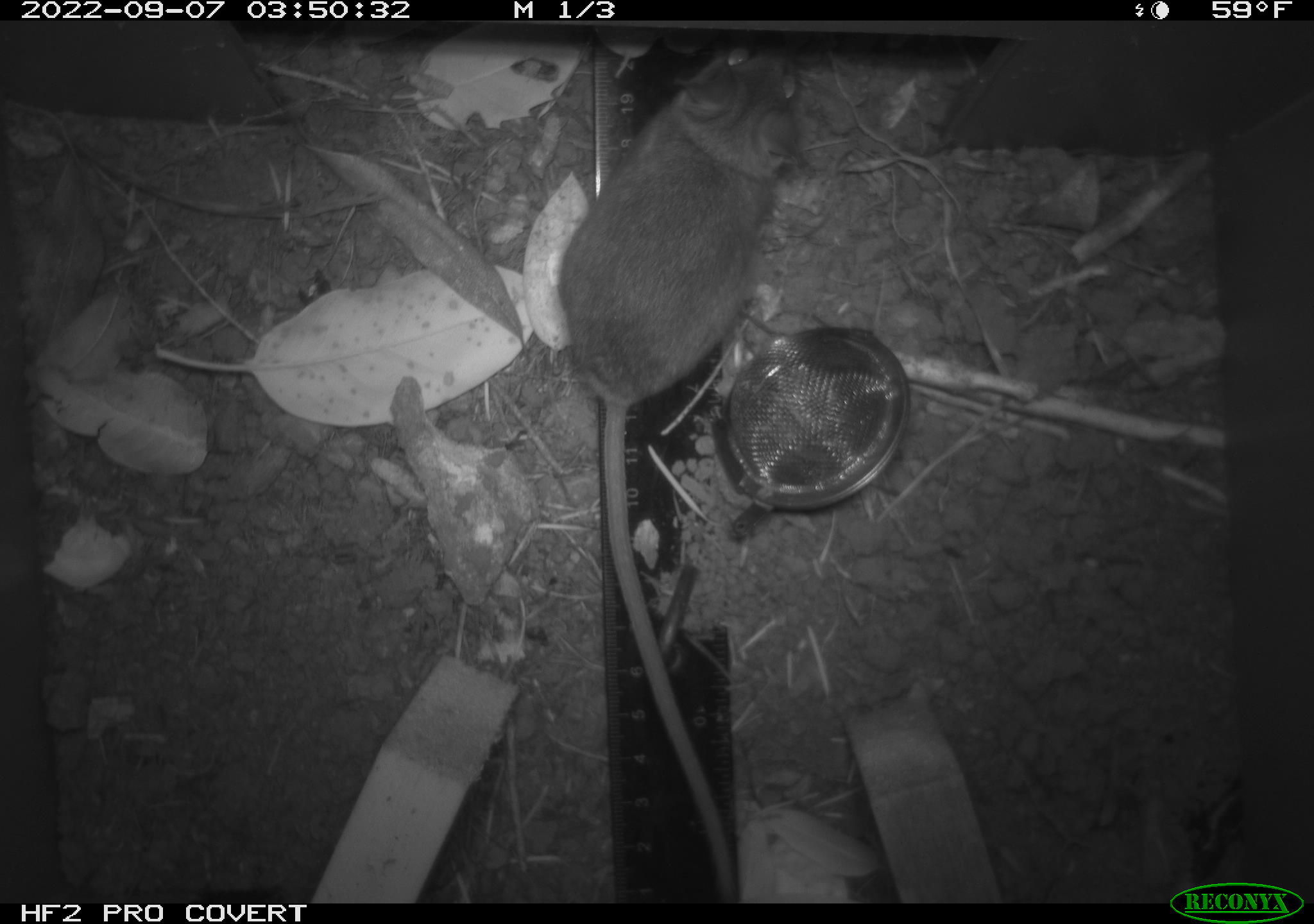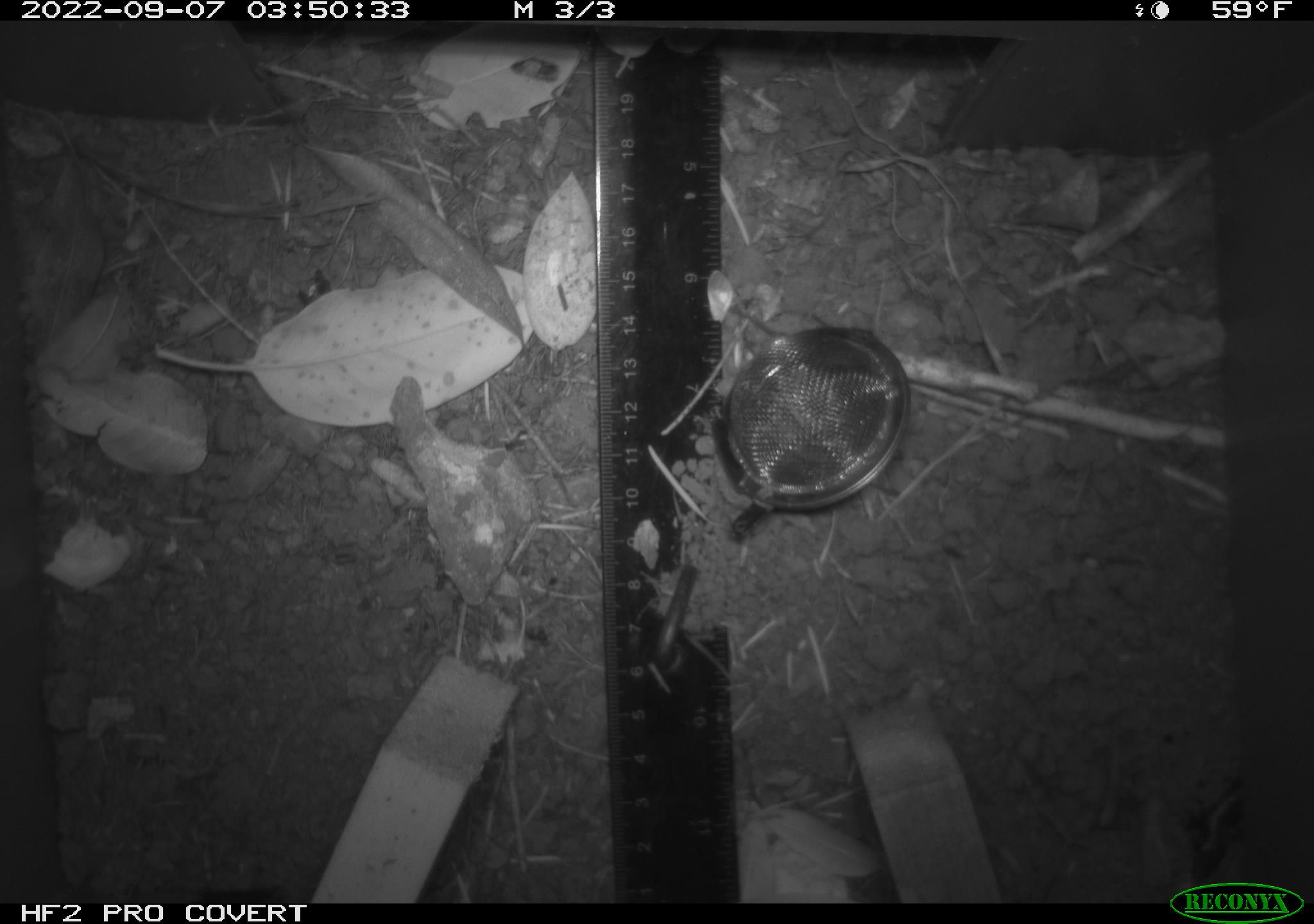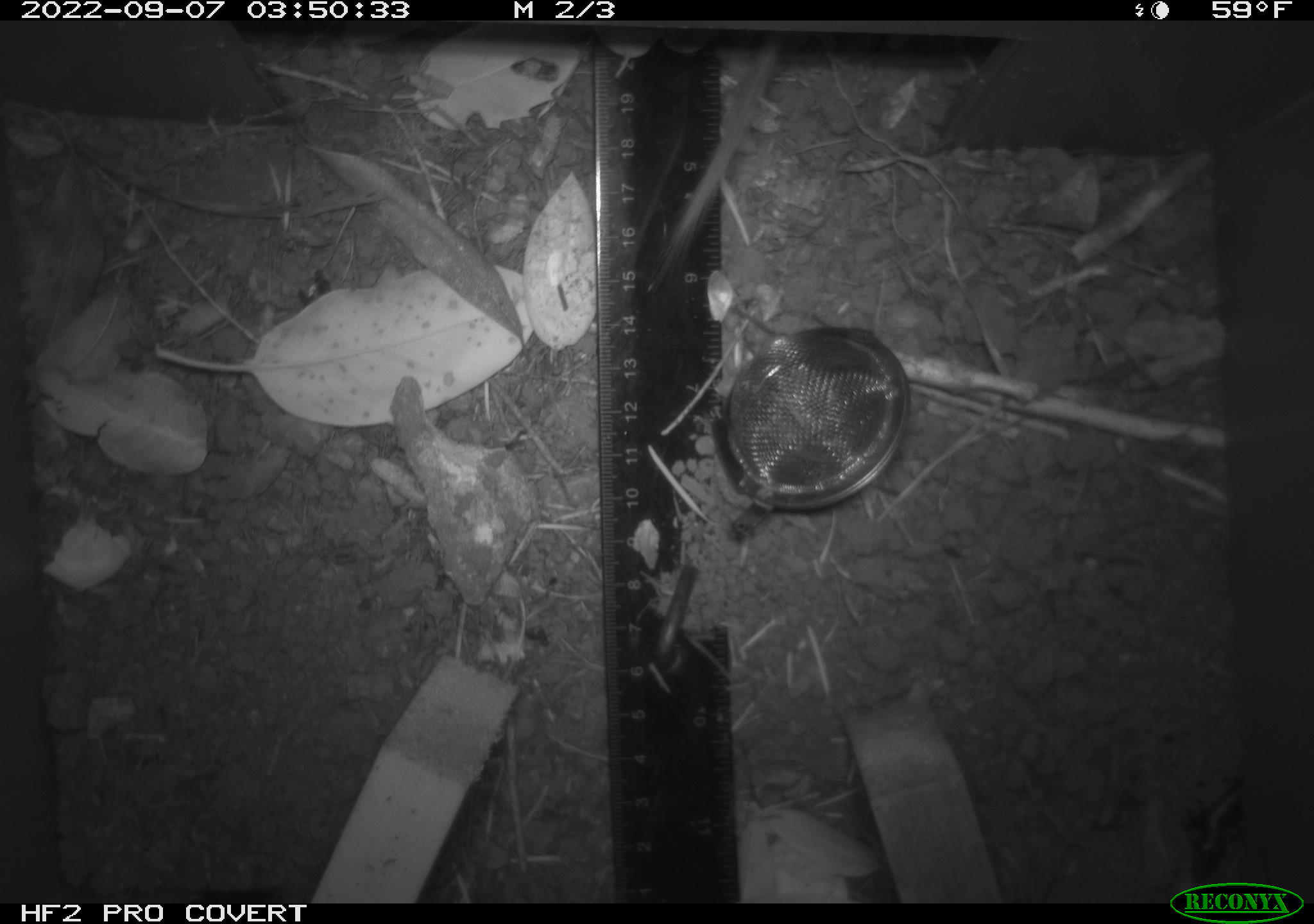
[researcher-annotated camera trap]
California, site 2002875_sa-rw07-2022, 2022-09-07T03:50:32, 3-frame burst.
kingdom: Animalia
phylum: Chordata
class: Mammalia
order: Rodentia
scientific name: Rodentia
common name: mouse species